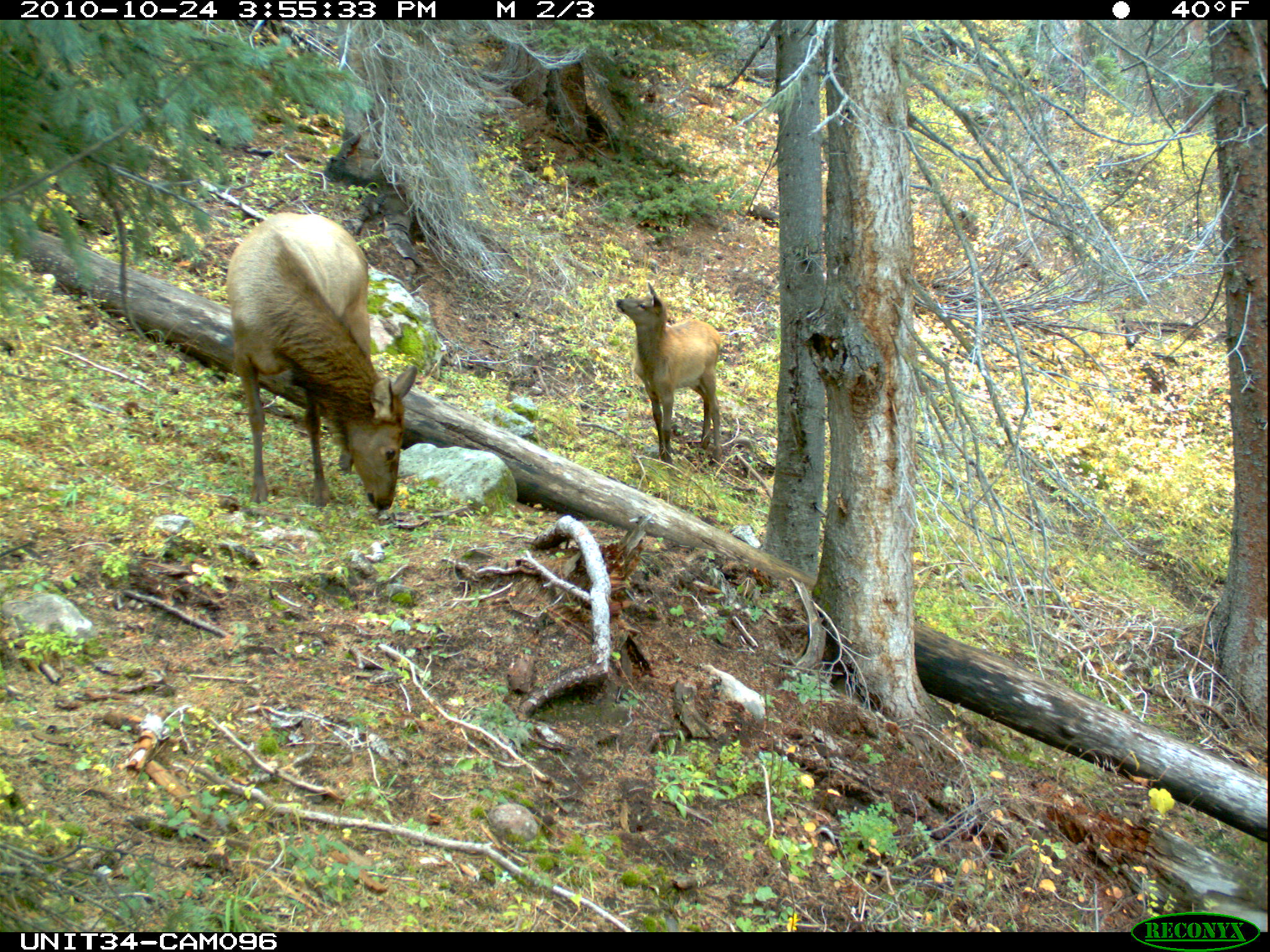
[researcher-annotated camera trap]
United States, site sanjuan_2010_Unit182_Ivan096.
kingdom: Animalia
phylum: Chordata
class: Mammalia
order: Artiodactyla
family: Cervidae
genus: Cervus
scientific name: Cervus elaphus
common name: red deer